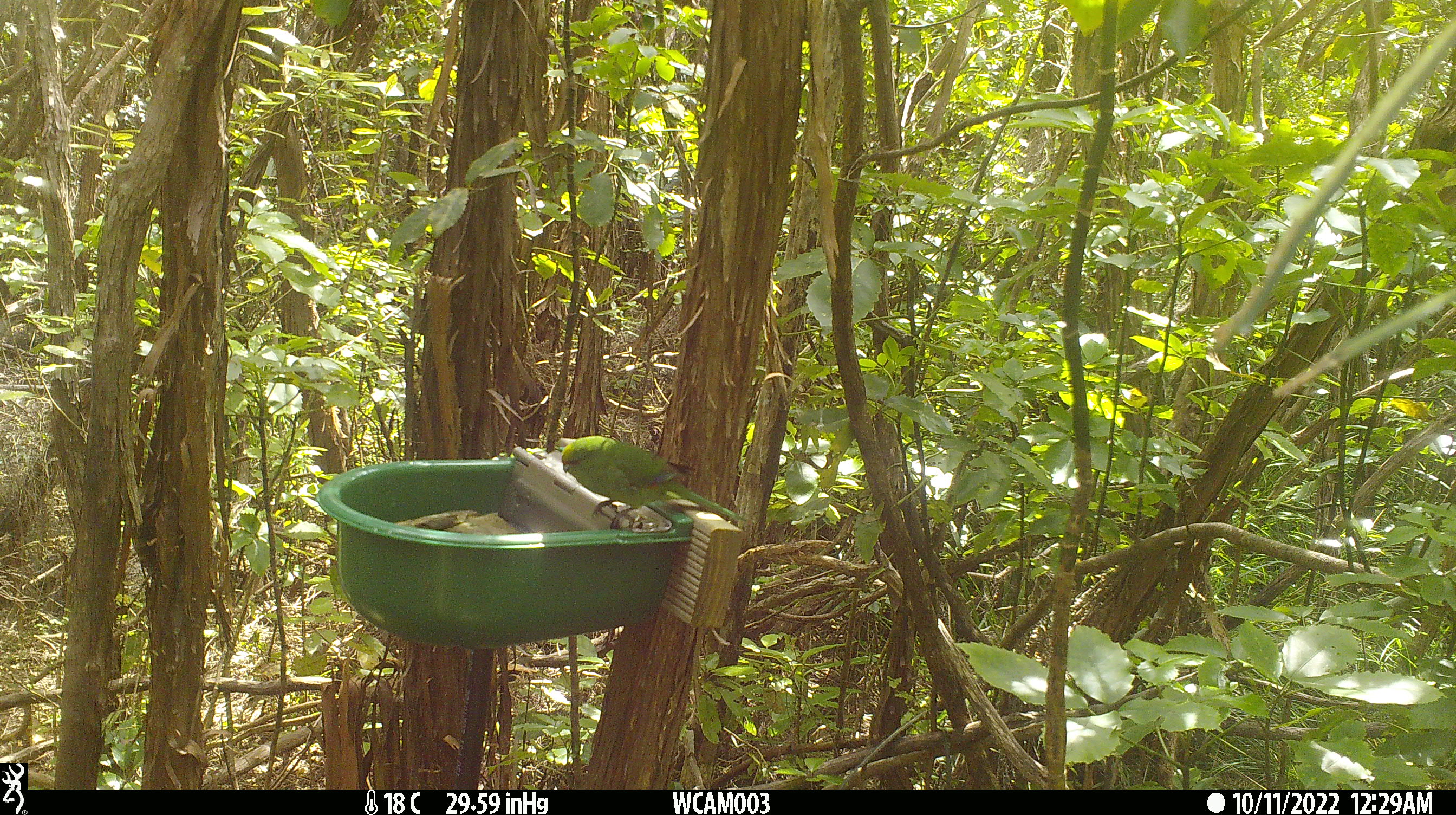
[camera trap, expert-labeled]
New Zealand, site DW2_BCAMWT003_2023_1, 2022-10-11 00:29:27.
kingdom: Animalia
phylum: Chordata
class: Aves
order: Psittaciformes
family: Psittaculidae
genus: Cyanoramphus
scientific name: Cyanoramphus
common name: parakeet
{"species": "parakeet (Cyanoramphus)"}